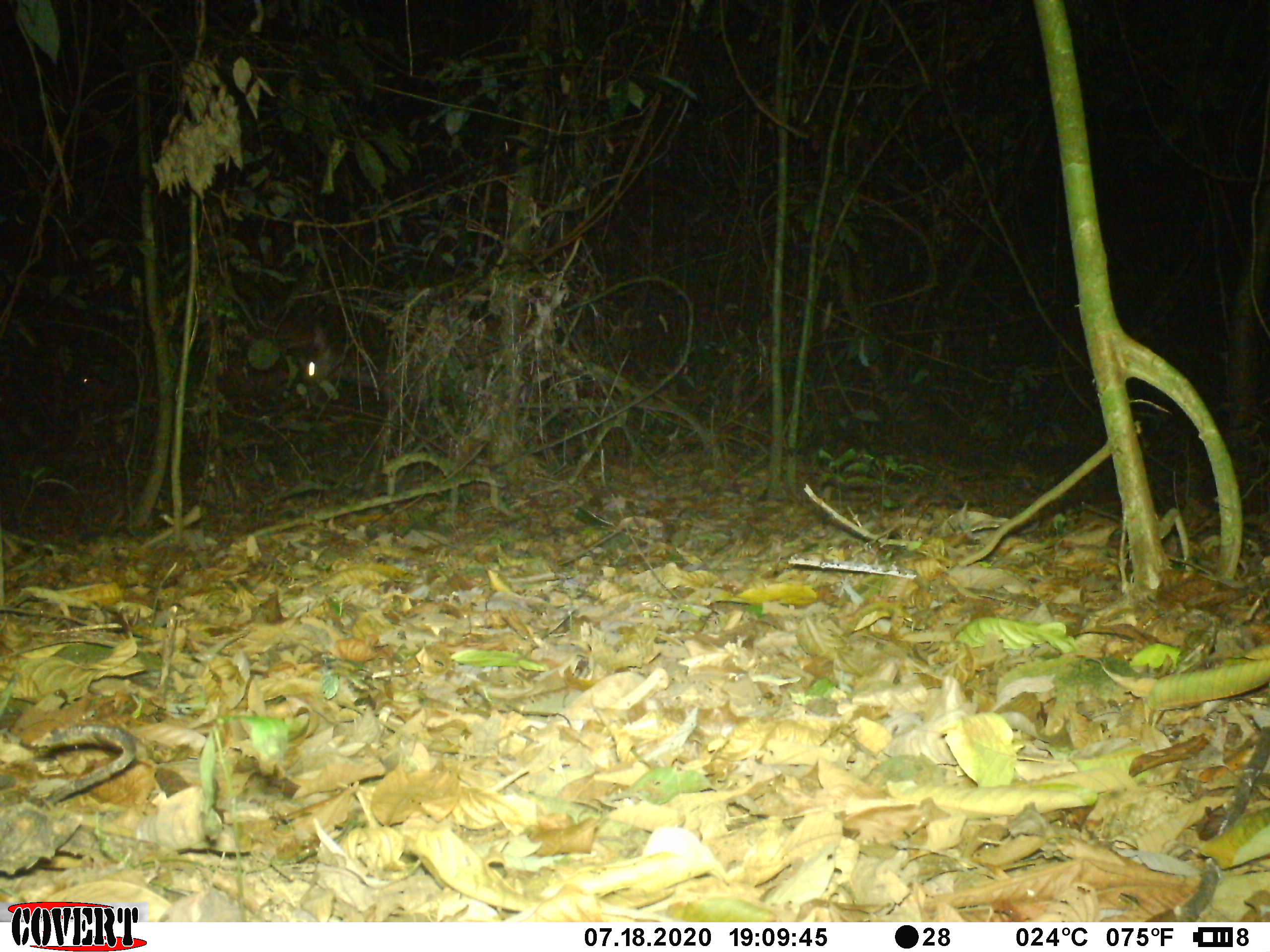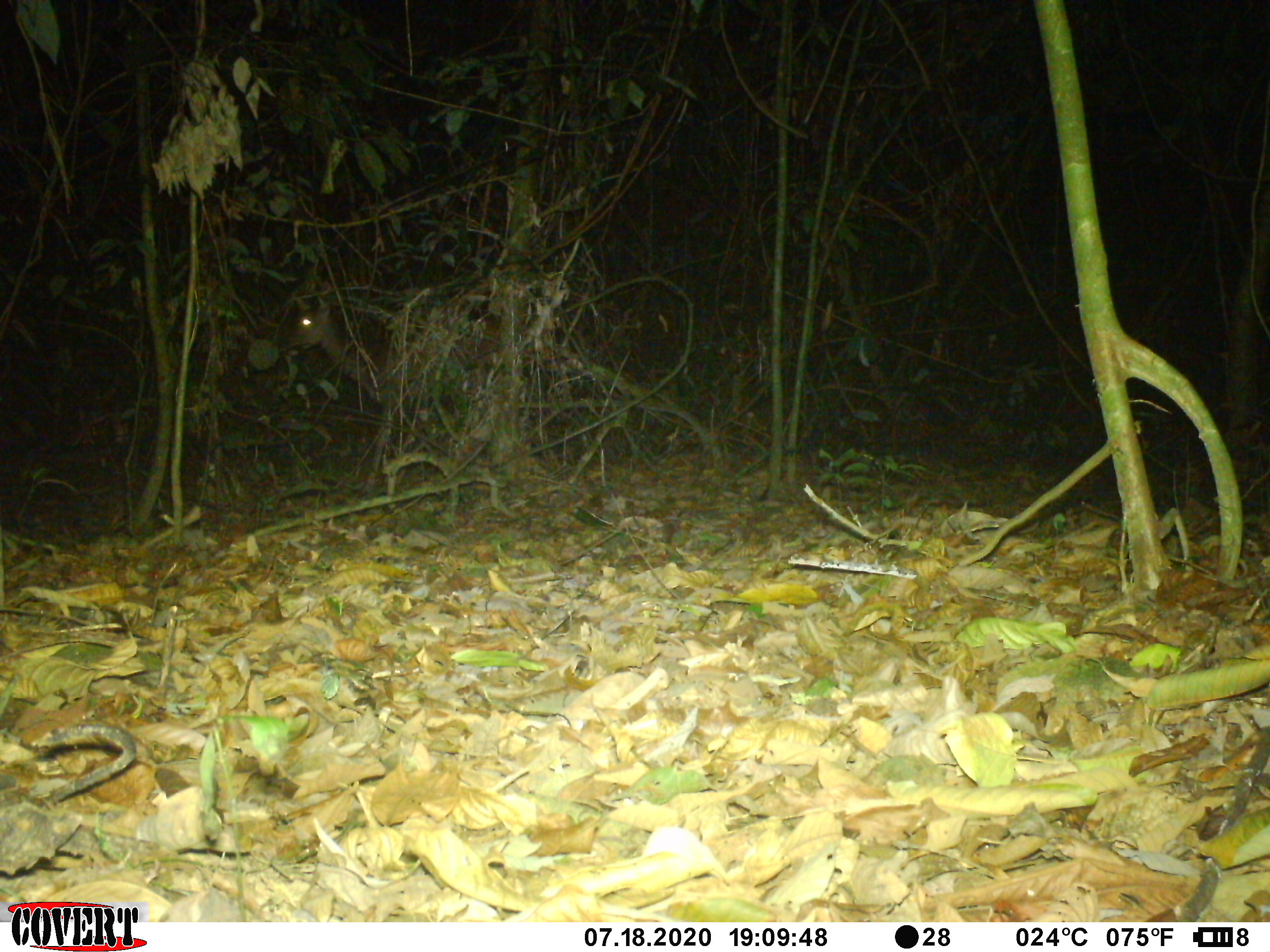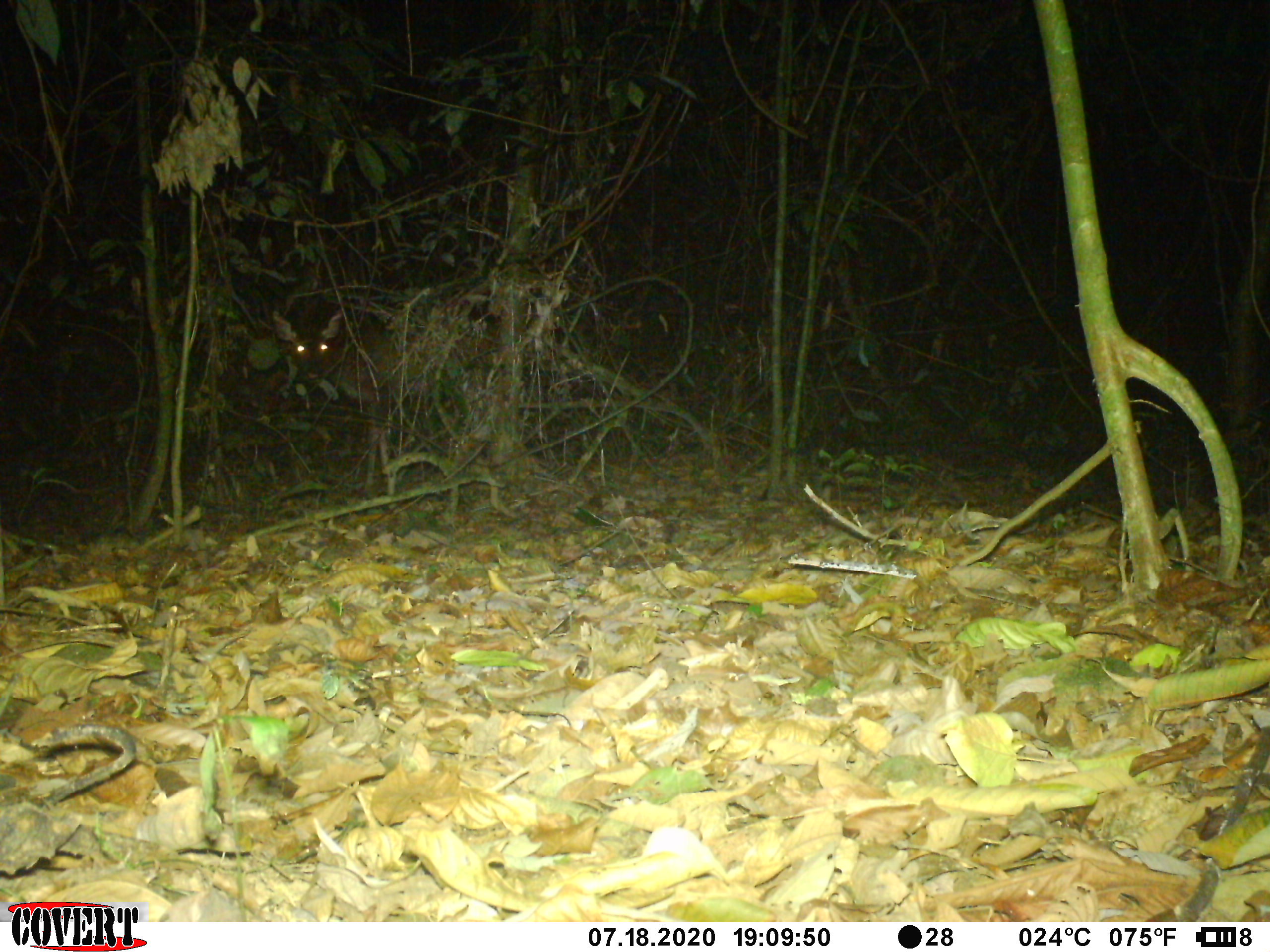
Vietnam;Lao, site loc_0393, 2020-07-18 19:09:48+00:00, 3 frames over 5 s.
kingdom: Animalia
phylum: Chordata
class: Mammalia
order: Artiodactyla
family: Cervidae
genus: Rusa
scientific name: Rusa unicolor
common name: sambar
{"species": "sambar (Rusa unicolor)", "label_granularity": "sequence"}